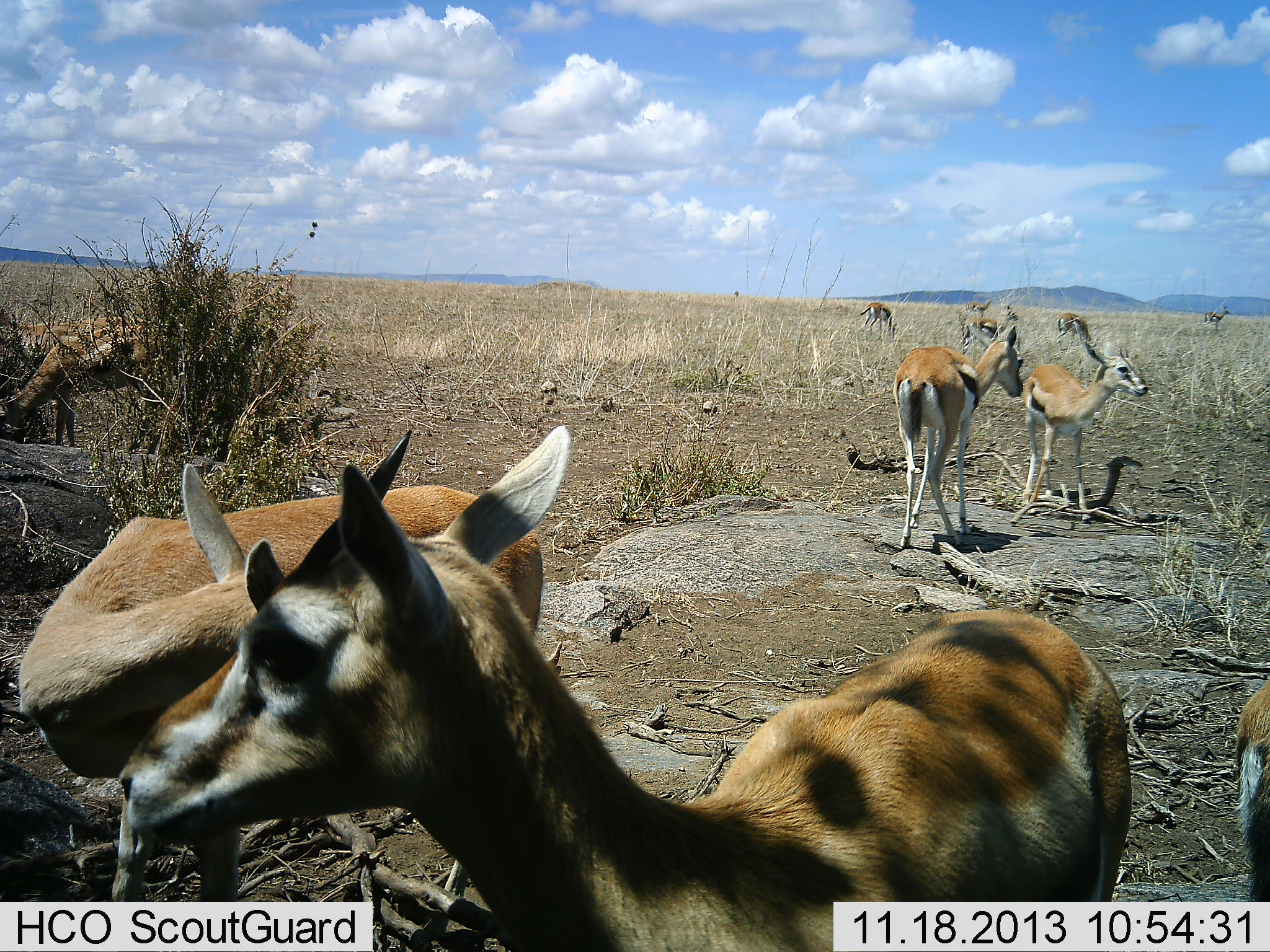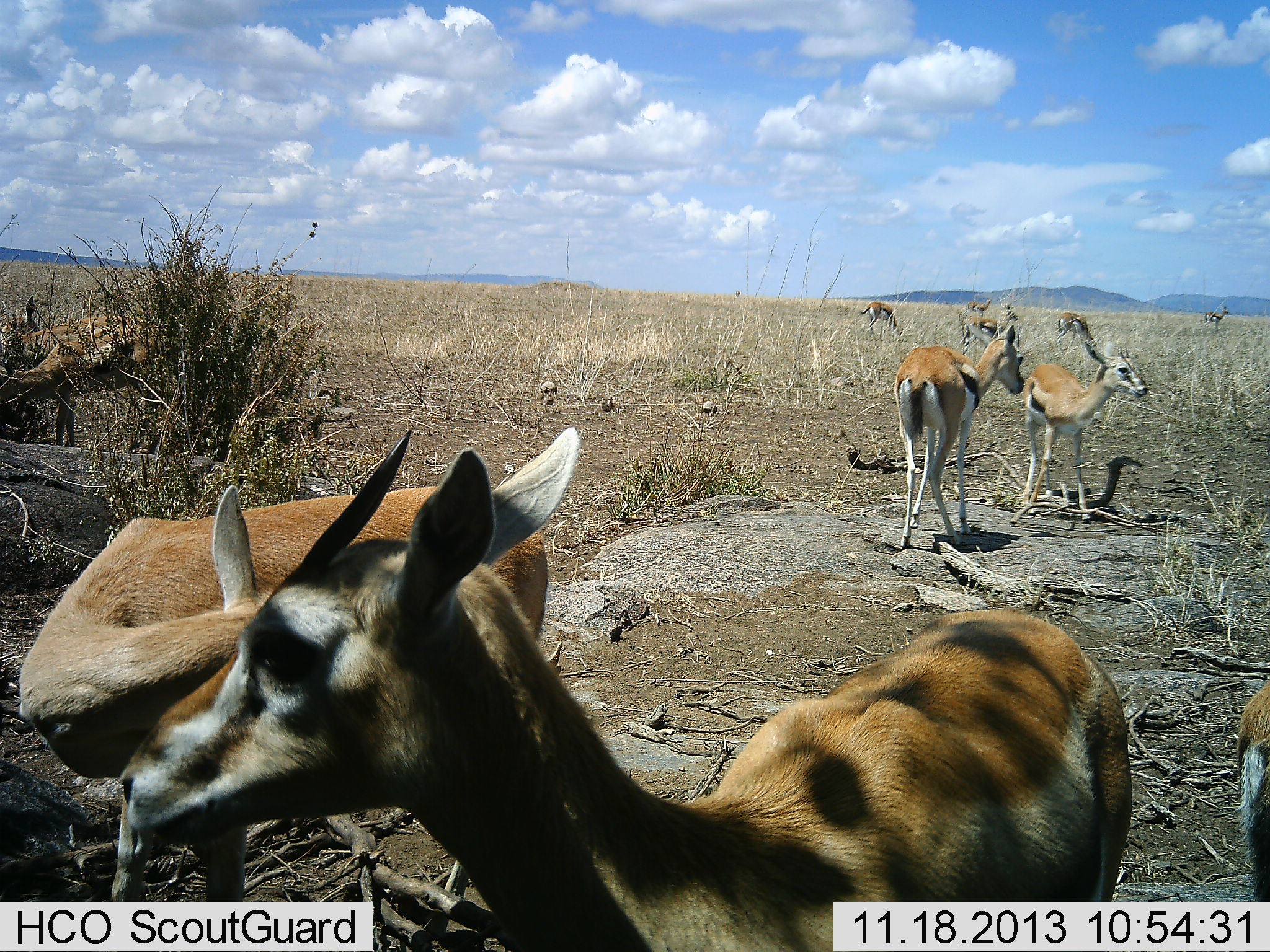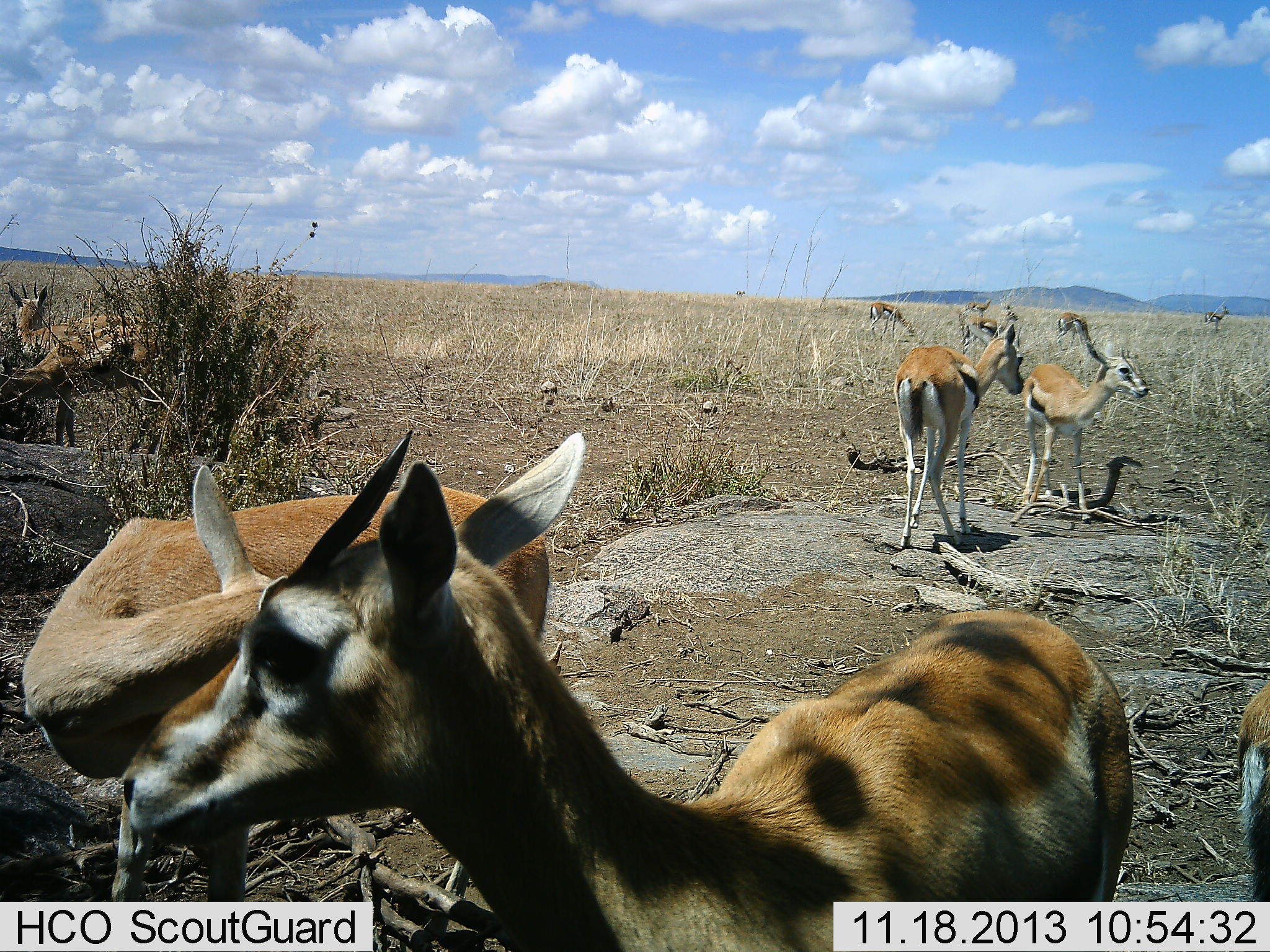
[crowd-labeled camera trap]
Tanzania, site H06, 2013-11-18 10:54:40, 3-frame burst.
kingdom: Animalia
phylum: Chordata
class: Mammalia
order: Artiodactyla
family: Bovidae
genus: Eudorcas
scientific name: Eudorcas thomsonii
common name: thomson's gazelle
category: gazellethomsons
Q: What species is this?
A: Gazellethomsons (thomson's gazelle) (Eudorcas thomsonii).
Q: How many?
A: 11-50.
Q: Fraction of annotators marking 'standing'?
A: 100%.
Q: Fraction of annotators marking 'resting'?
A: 0%.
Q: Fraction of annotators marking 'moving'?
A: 0%.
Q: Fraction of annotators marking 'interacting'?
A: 0%.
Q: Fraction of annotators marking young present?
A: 0%.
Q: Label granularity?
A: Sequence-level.